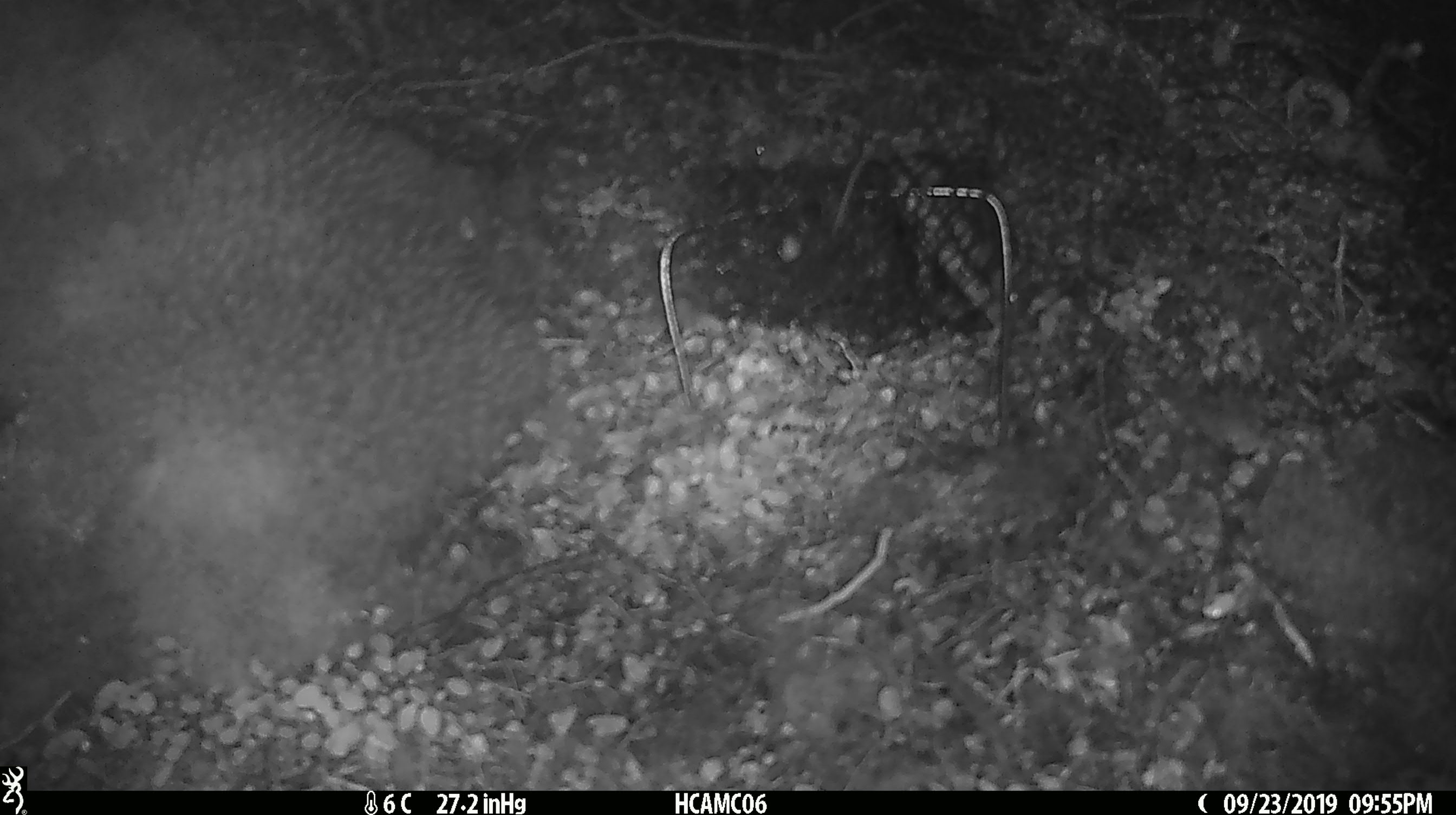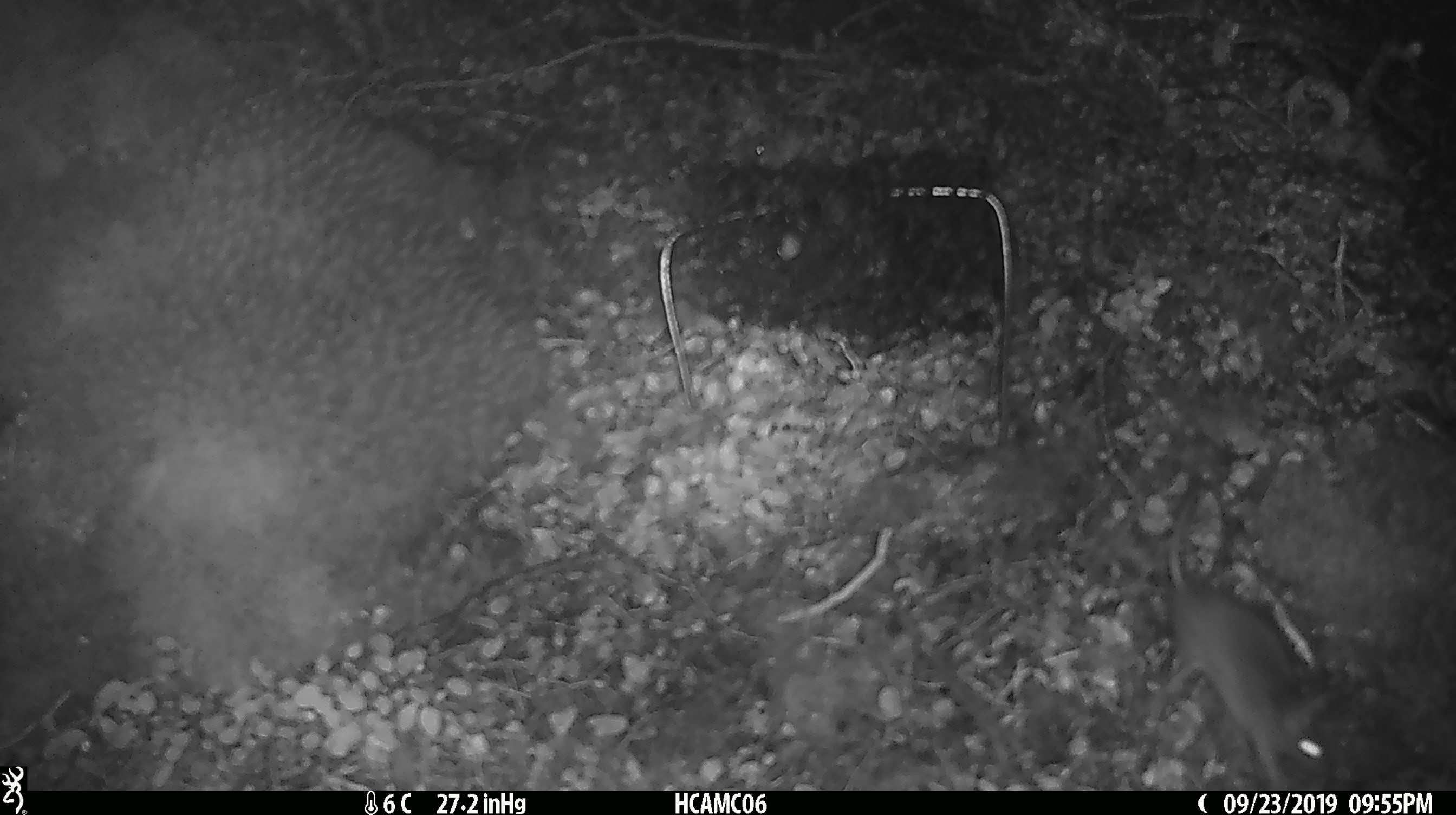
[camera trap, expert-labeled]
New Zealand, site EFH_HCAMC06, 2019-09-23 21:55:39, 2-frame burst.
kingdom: Animalia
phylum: Chordata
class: Mammalia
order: Rodentia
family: Muridae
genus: Mus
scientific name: Mus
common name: mouse